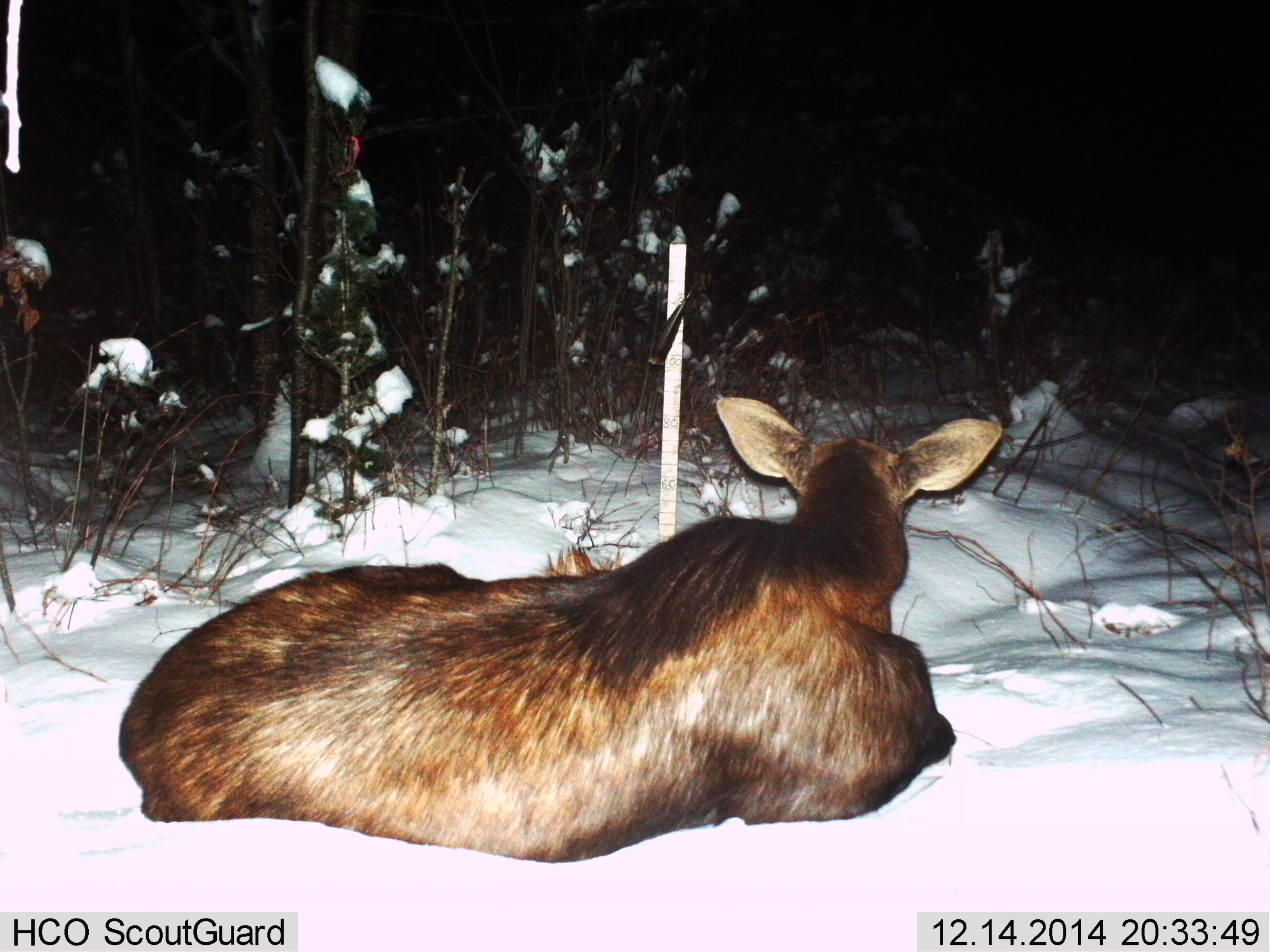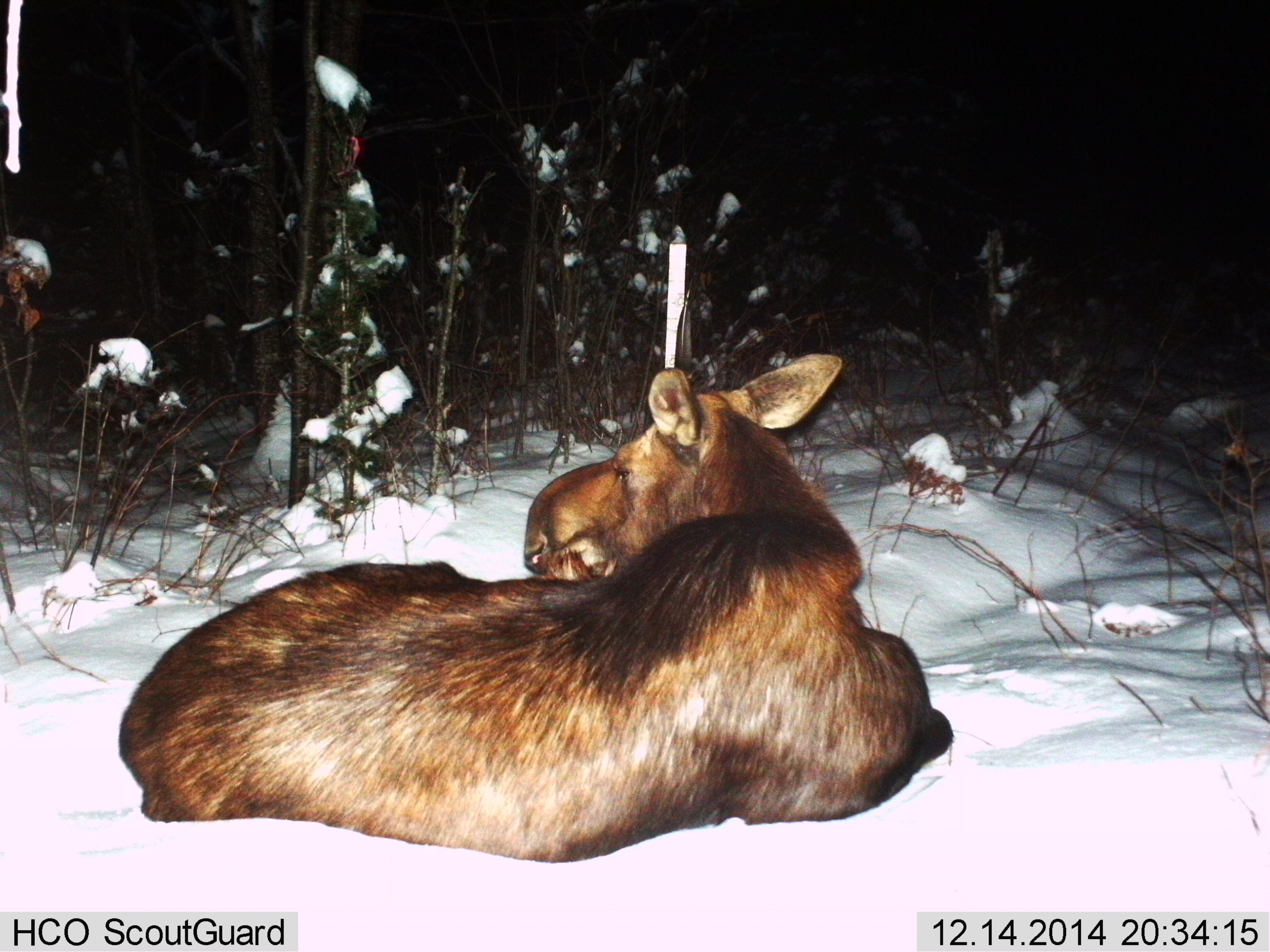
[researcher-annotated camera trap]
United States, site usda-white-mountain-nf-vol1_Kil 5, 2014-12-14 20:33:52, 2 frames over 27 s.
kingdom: Animalia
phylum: Chordata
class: Mammalia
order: Artiodactyla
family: Cervidae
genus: Alces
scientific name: Alces alces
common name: moose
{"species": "moose (Alces alces)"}